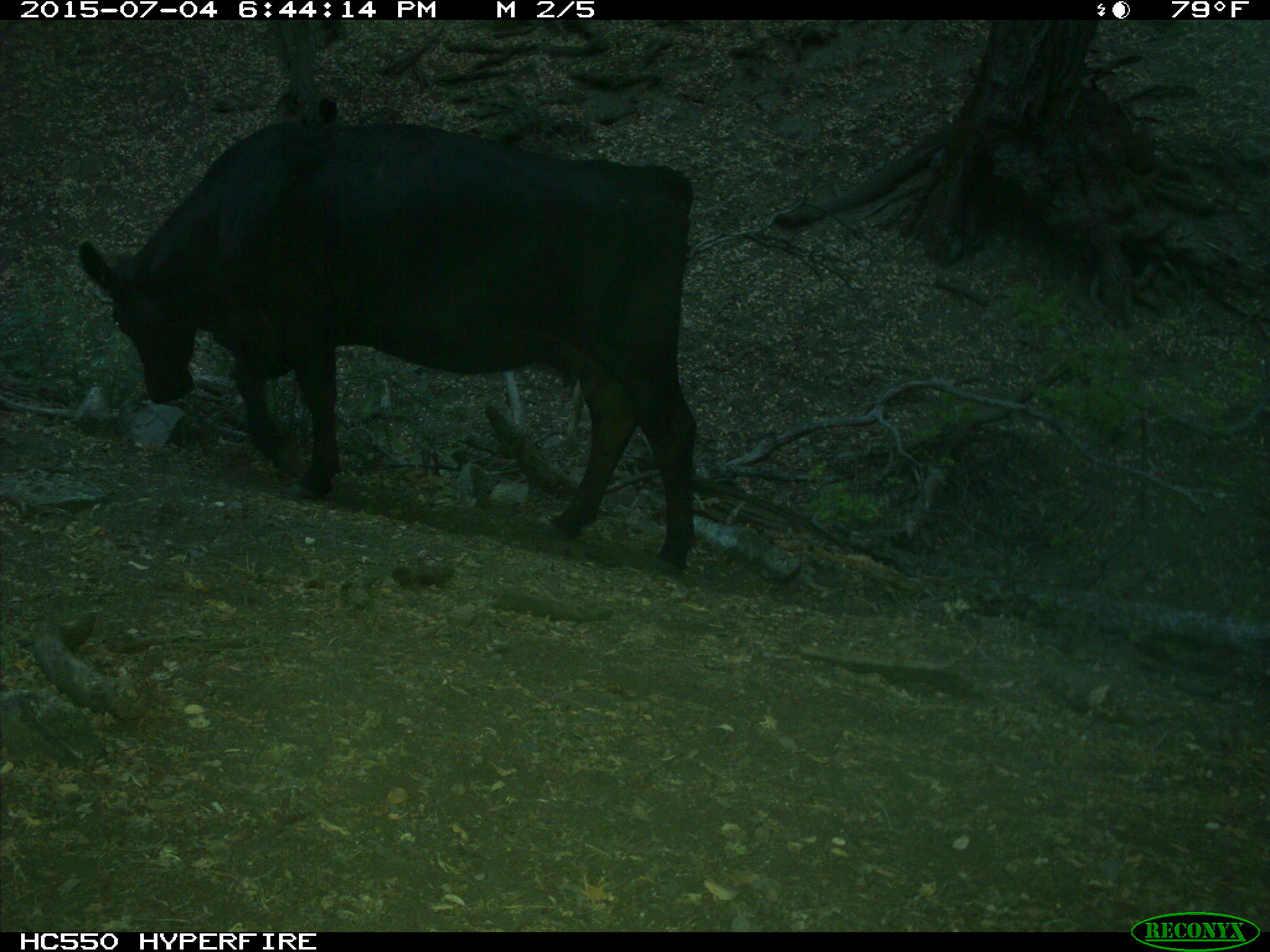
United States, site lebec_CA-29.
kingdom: Animalia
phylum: Chordata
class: Mammalia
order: Artiodactyla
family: Bovidae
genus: Bos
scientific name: Bos taurus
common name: domestic cow